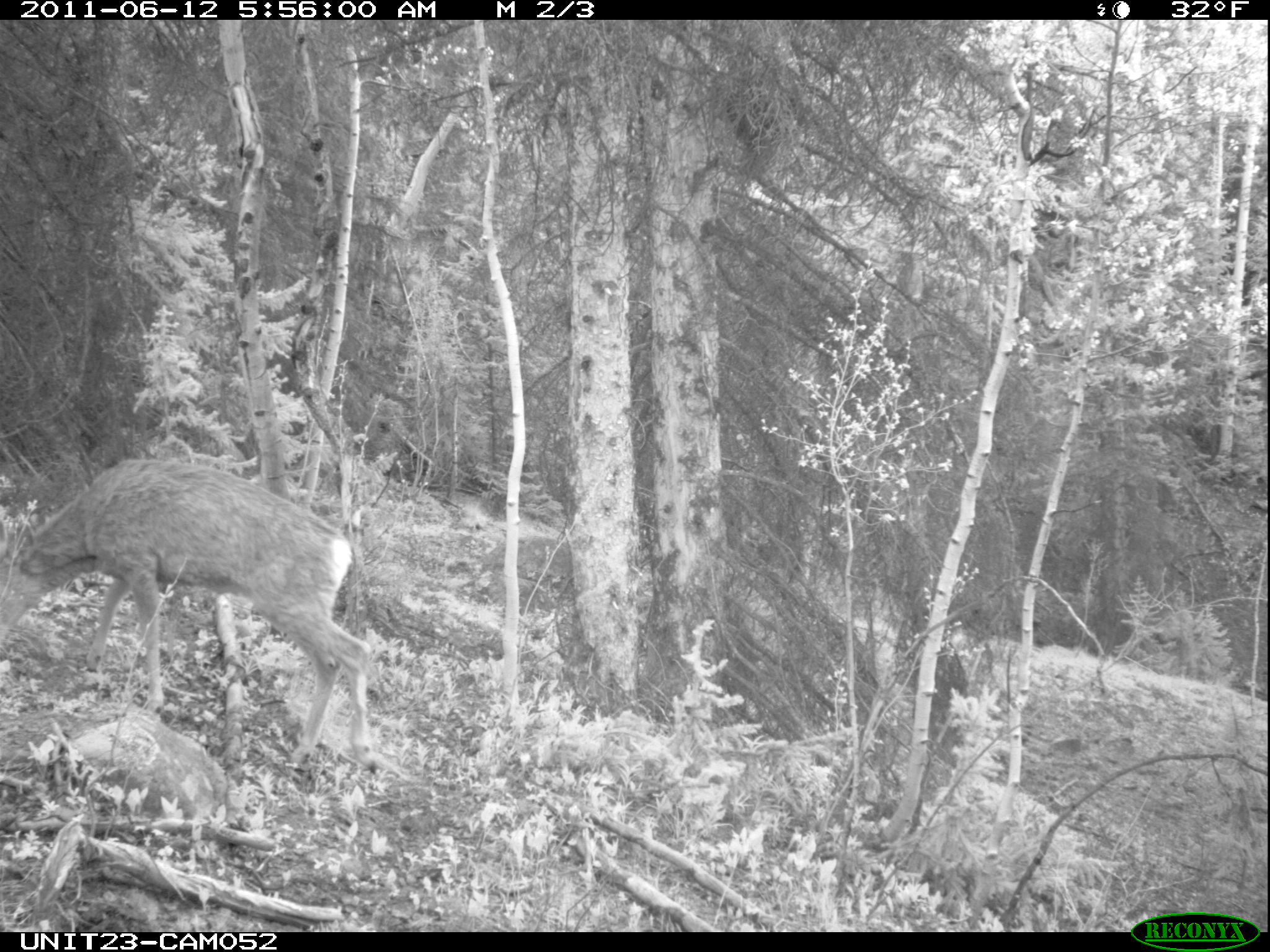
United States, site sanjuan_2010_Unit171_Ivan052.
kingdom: Animalia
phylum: Chordata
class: Mammalia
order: Artiodactyla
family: Cervidae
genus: Odocoileus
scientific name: Odocoileus hemionus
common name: mule deer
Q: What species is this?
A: Odocoileus hemionus (mule deer).